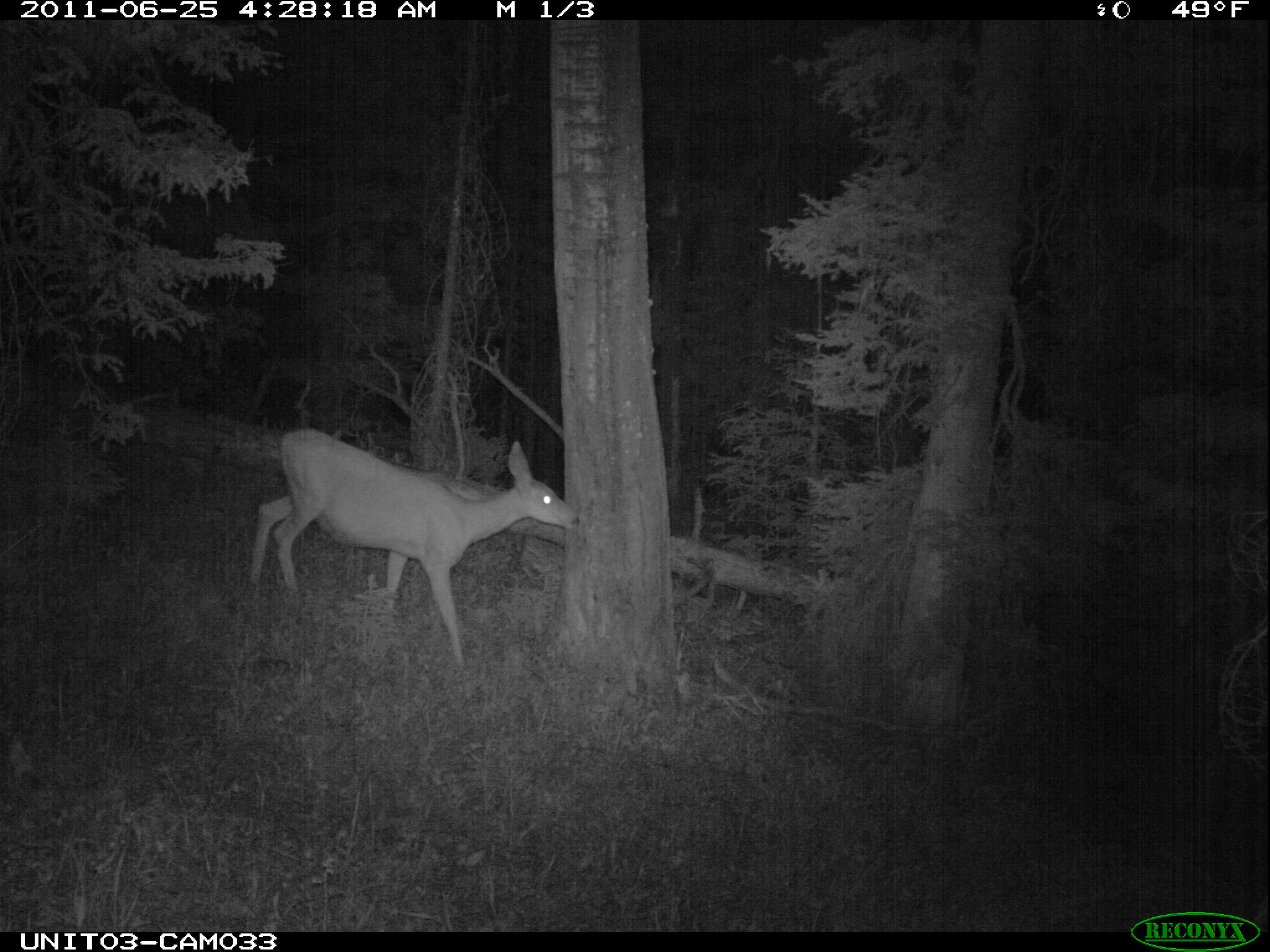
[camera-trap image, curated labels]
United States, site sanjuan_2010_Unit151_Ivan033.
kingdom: Animalia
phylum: Chordata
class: Mammalia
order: Artiodactyla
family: Cervidae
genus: Odocoileus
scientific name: Odocoileus hemionus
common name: mule deer